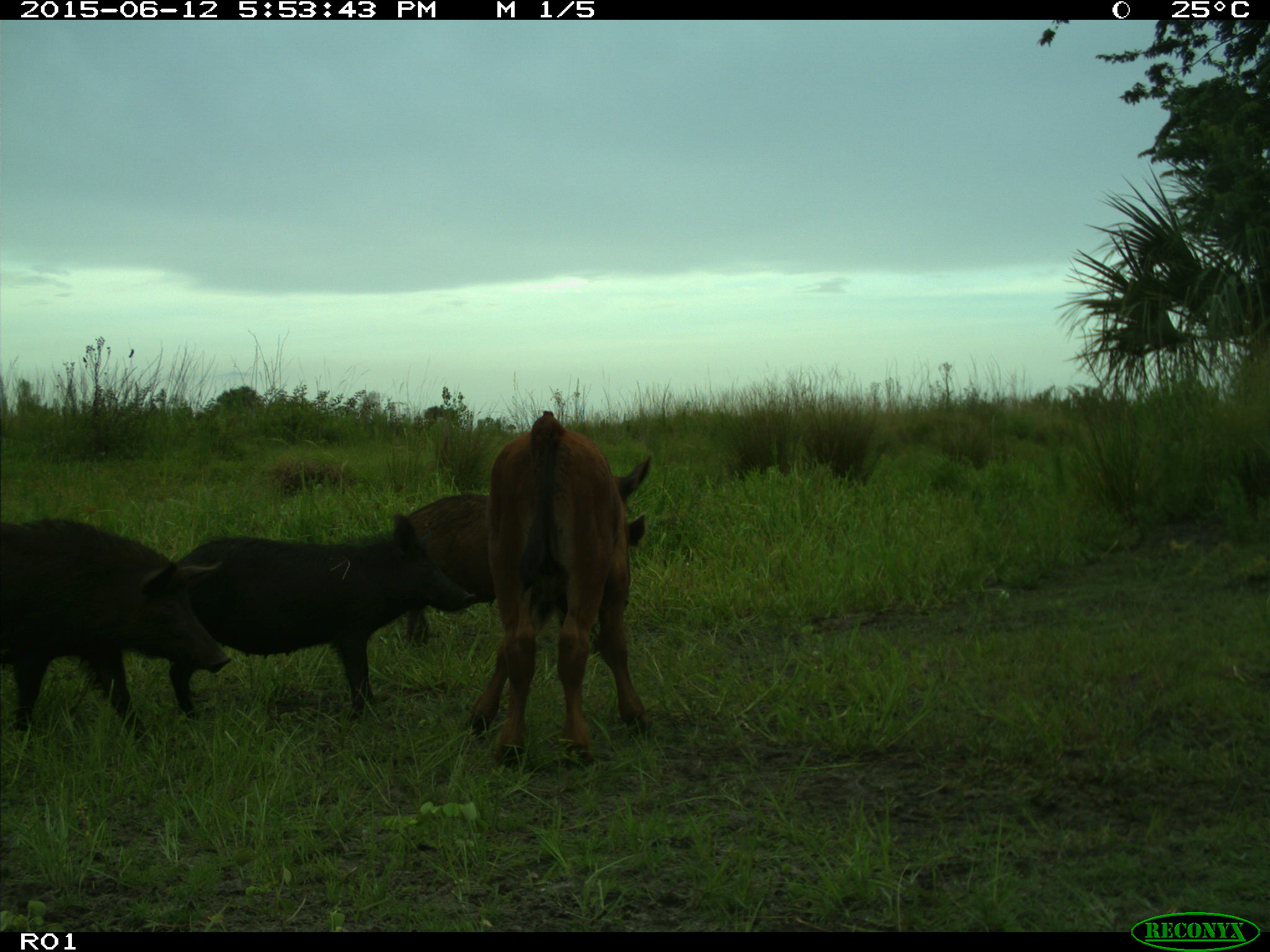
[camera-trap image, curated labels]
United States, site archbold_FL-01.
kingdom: Animalia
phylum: Chordata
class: Mammalia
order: Artiodactyla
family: Suidae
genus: Sus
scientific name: Sus scrofa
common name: wild boar